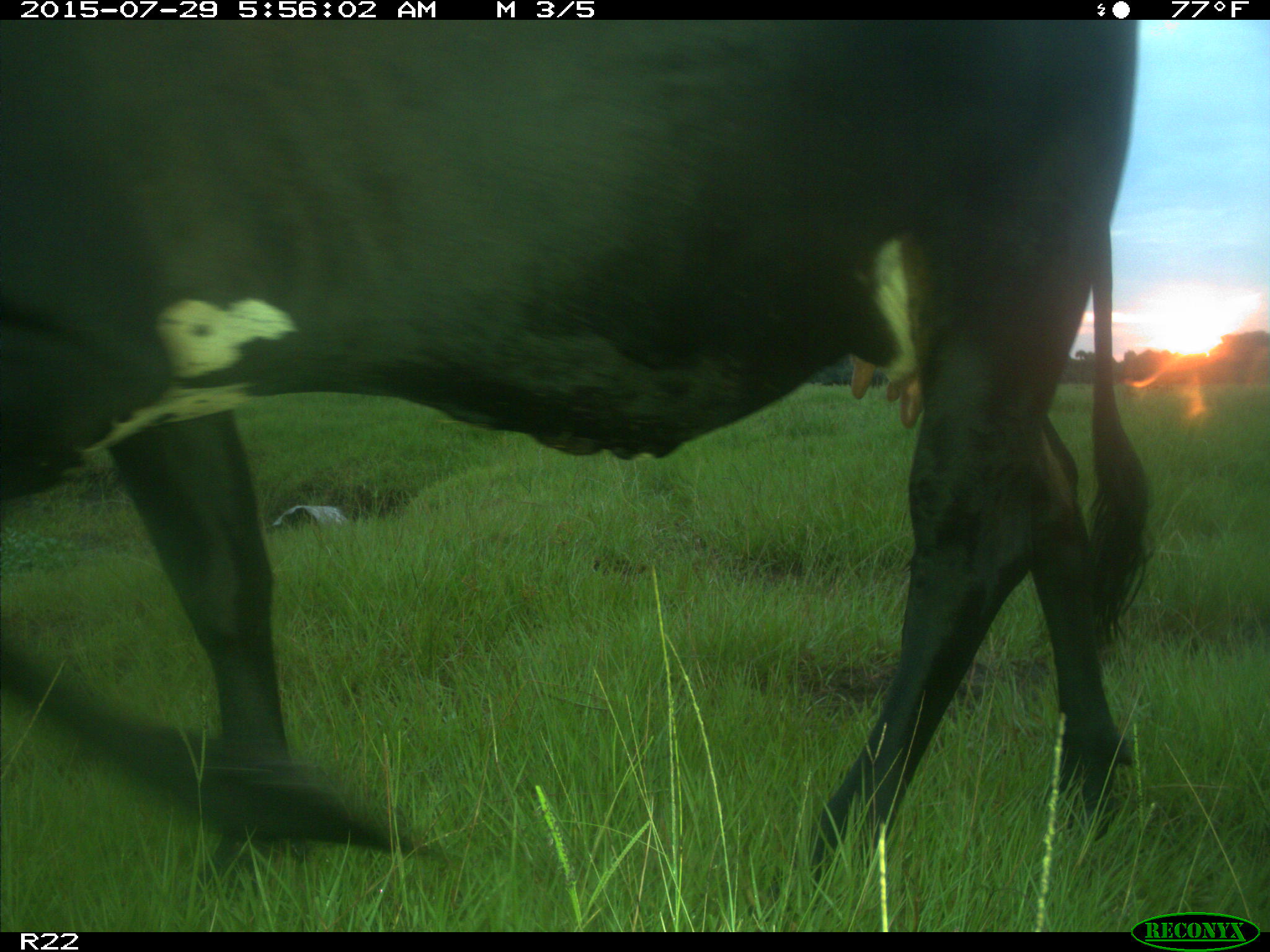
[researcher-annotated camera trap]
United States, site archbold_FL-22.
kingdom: Animalia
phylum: Chordata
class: Mammalia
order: Artiodactyla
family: Bovidae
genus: Bos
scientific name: Bos taurus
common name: domestic cow